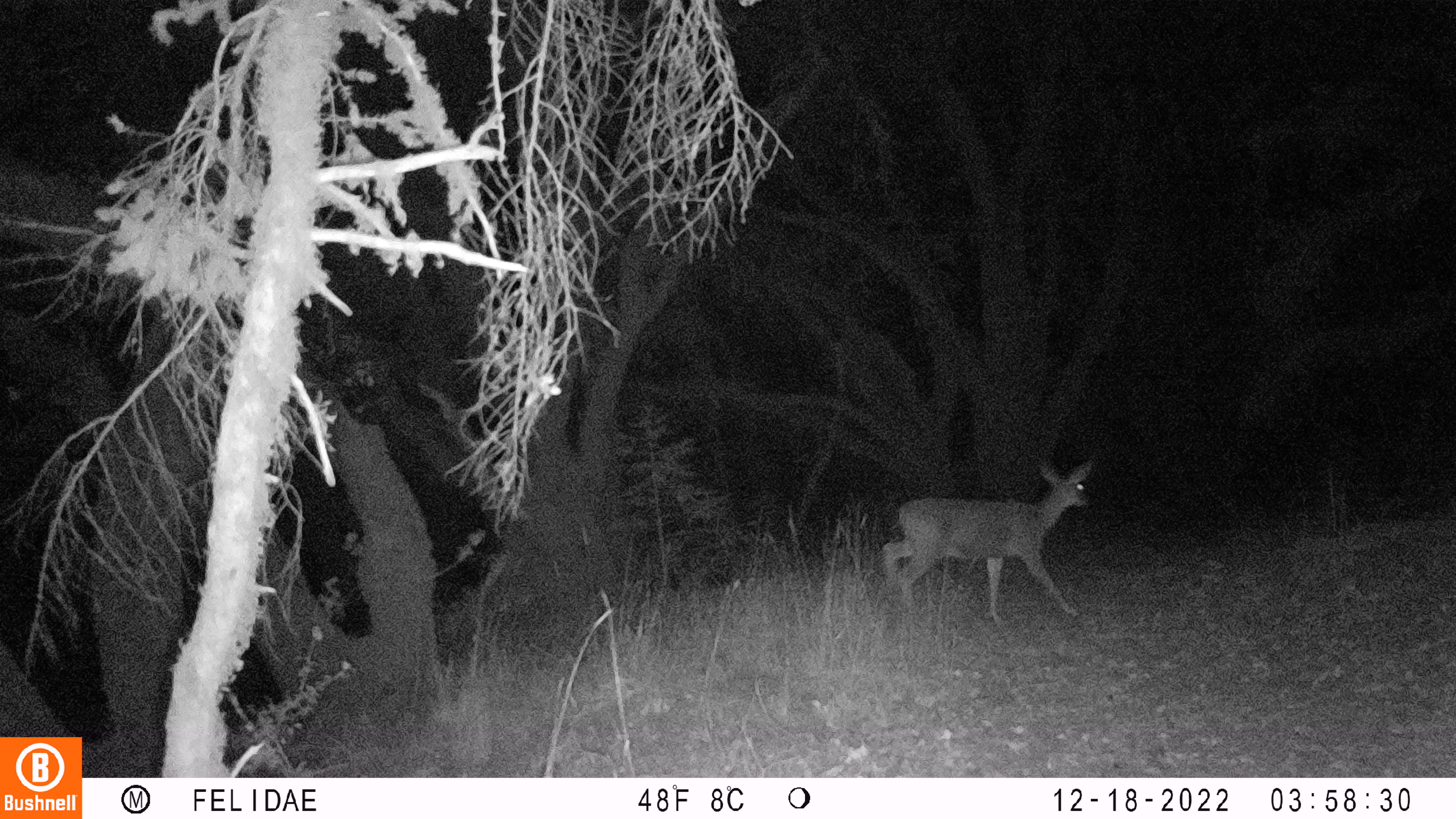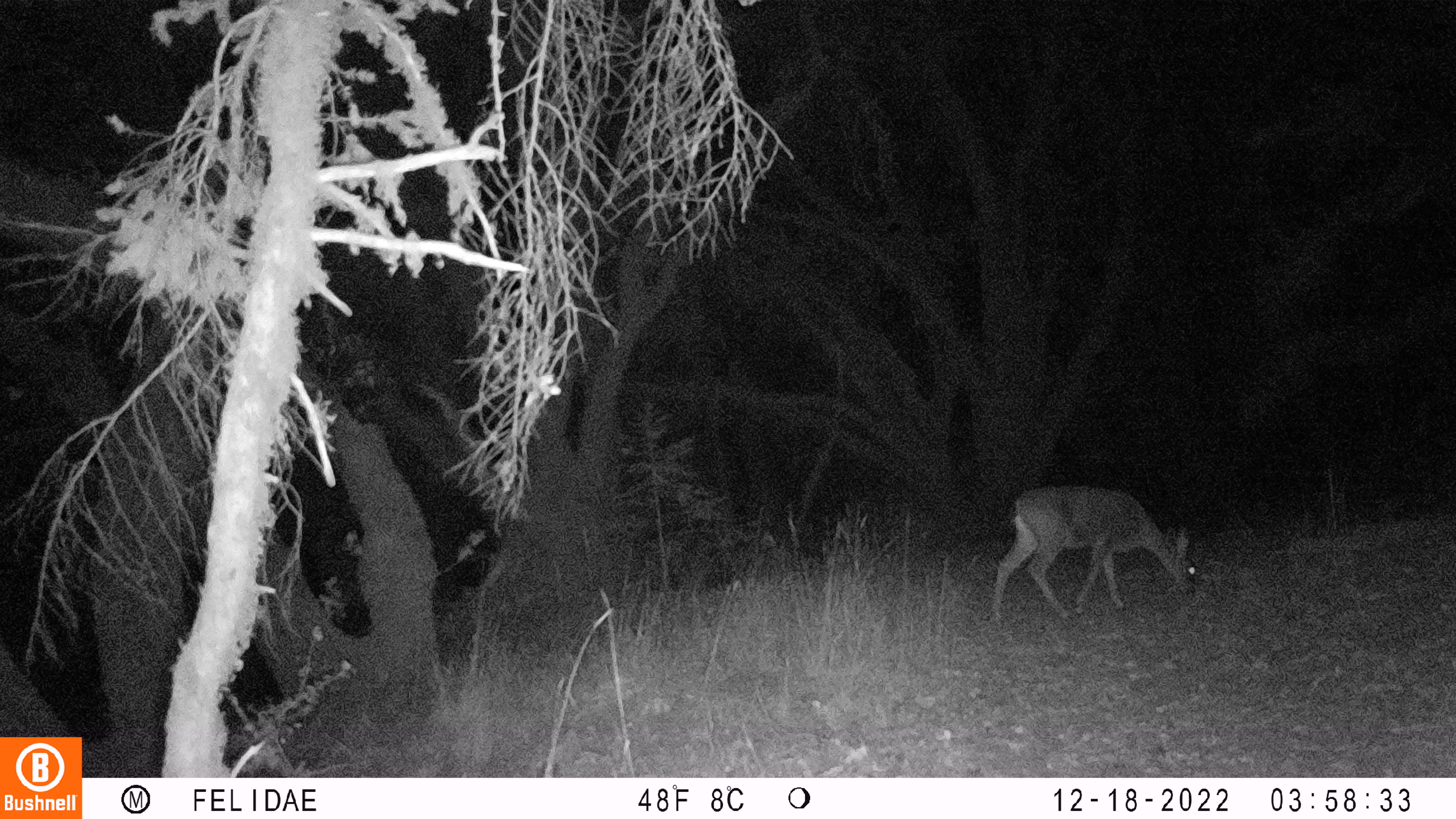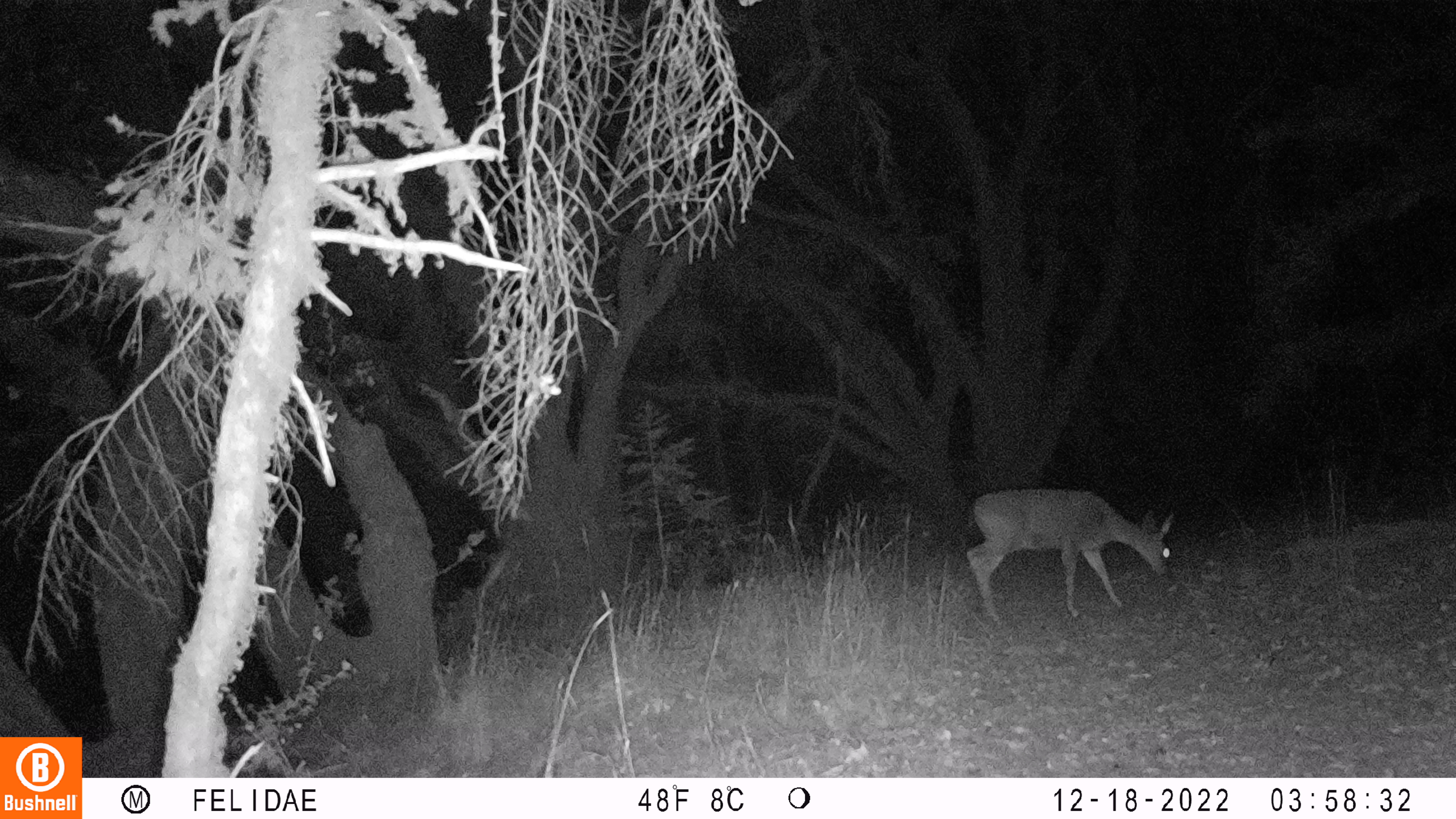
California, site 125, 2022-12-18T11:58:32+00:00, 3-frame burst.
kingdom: Animalia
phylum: Chordata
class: Mammalia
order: Artiodactyla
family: Cervidae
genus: Odocoileus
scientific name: Odocoileus hemionus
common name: mule deer